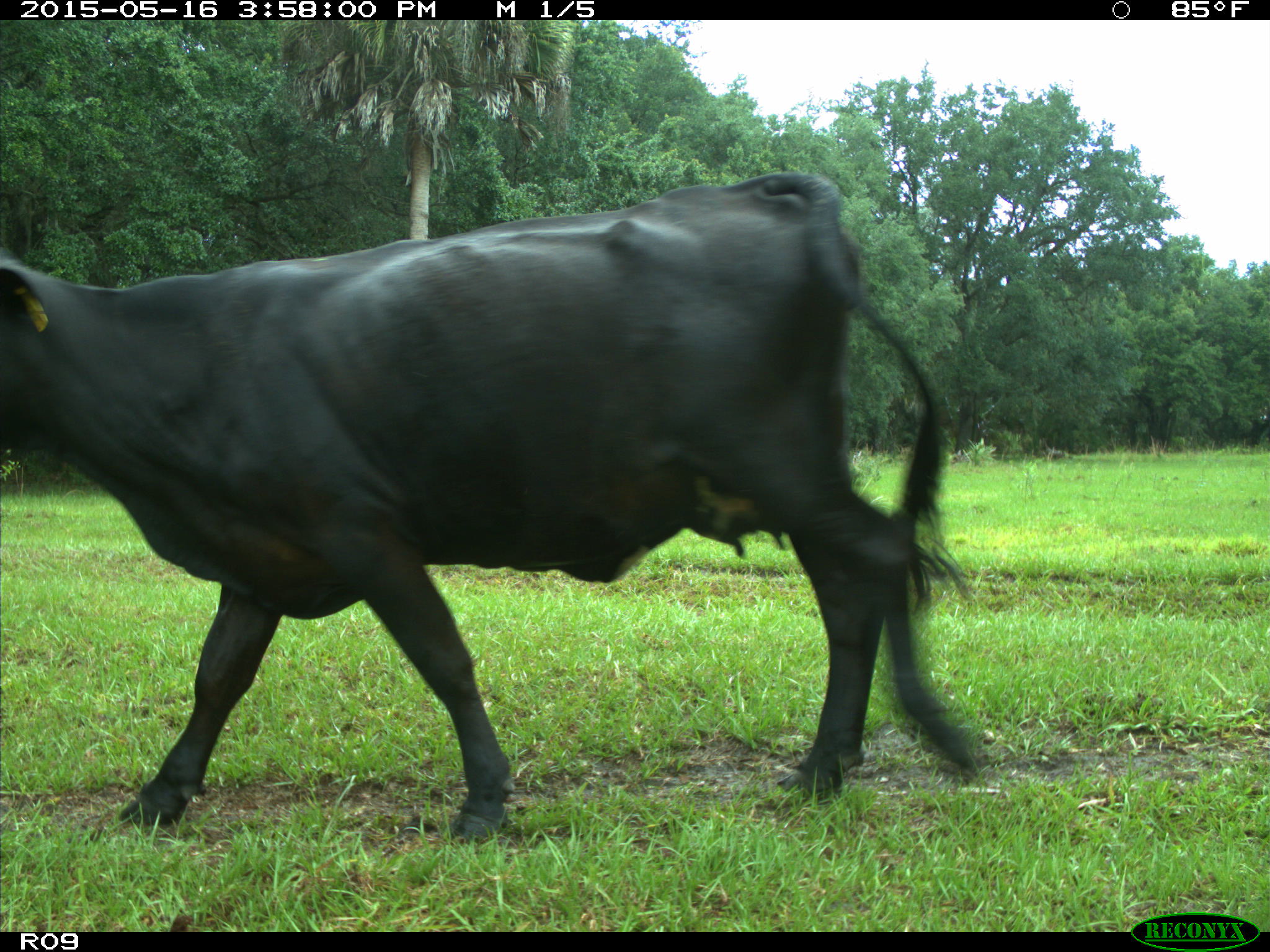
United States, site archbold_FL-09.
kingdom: Animalia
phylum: Chordata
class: Mammalia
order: Artiodactyla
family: Bovidae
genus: Bos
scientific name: Bos taurus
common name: domestic cow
Bos taurus (domestic cow).